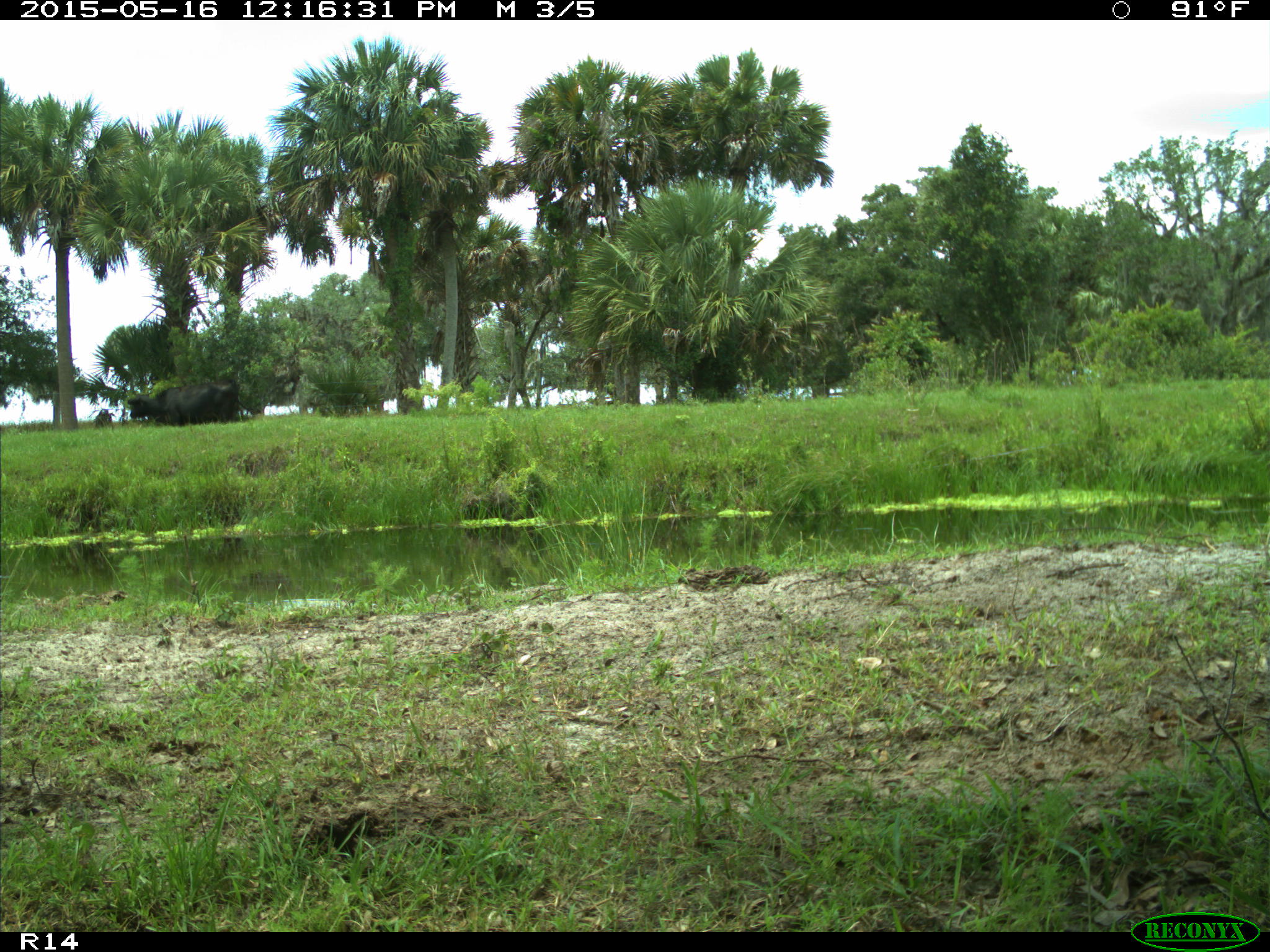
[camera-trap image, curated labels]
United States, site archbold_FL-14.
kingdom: Animalia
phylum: Chordata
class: Mammalia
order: Artiodactyla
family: Bovidae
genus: Bos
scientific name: Bos taurus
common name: domestic cow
Bos taurus (domestic cow).